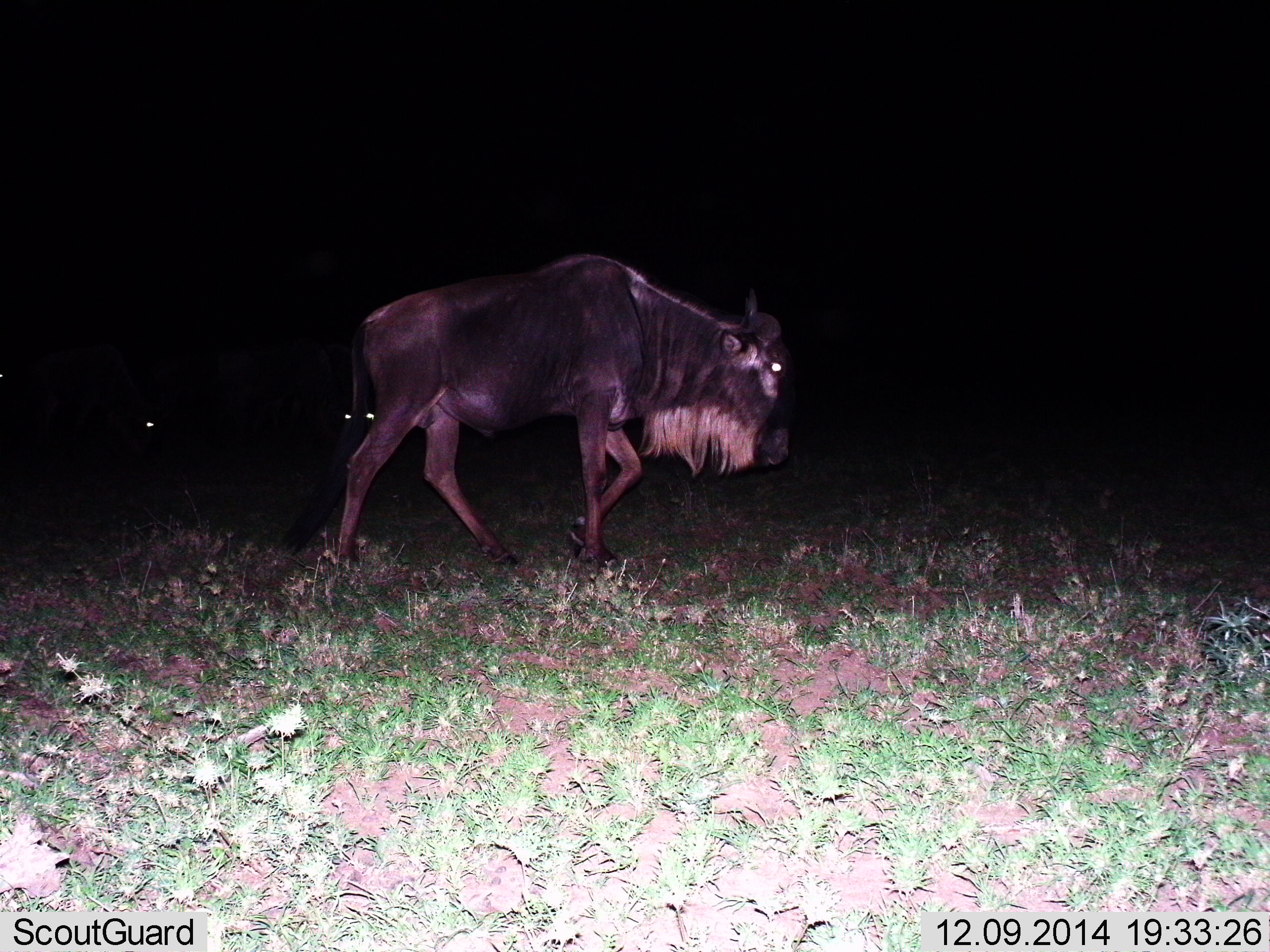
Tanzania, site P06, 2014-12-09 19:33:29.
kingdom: Animalia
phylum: Chordata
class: Mammalia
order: Artiodactyla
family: Bovidae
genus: Connochaetes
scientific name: Connochaetes taurinus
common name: blue wildebeest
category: wildebeest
Wildebeest (blue wildebeest) (Connochaetes taurinus), count 1. Behavior (volunteer vote fractions): standing 10%, resting 0%, moving 100%, interacting 0%. Young present (vote fraction): 0%. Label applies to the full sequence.